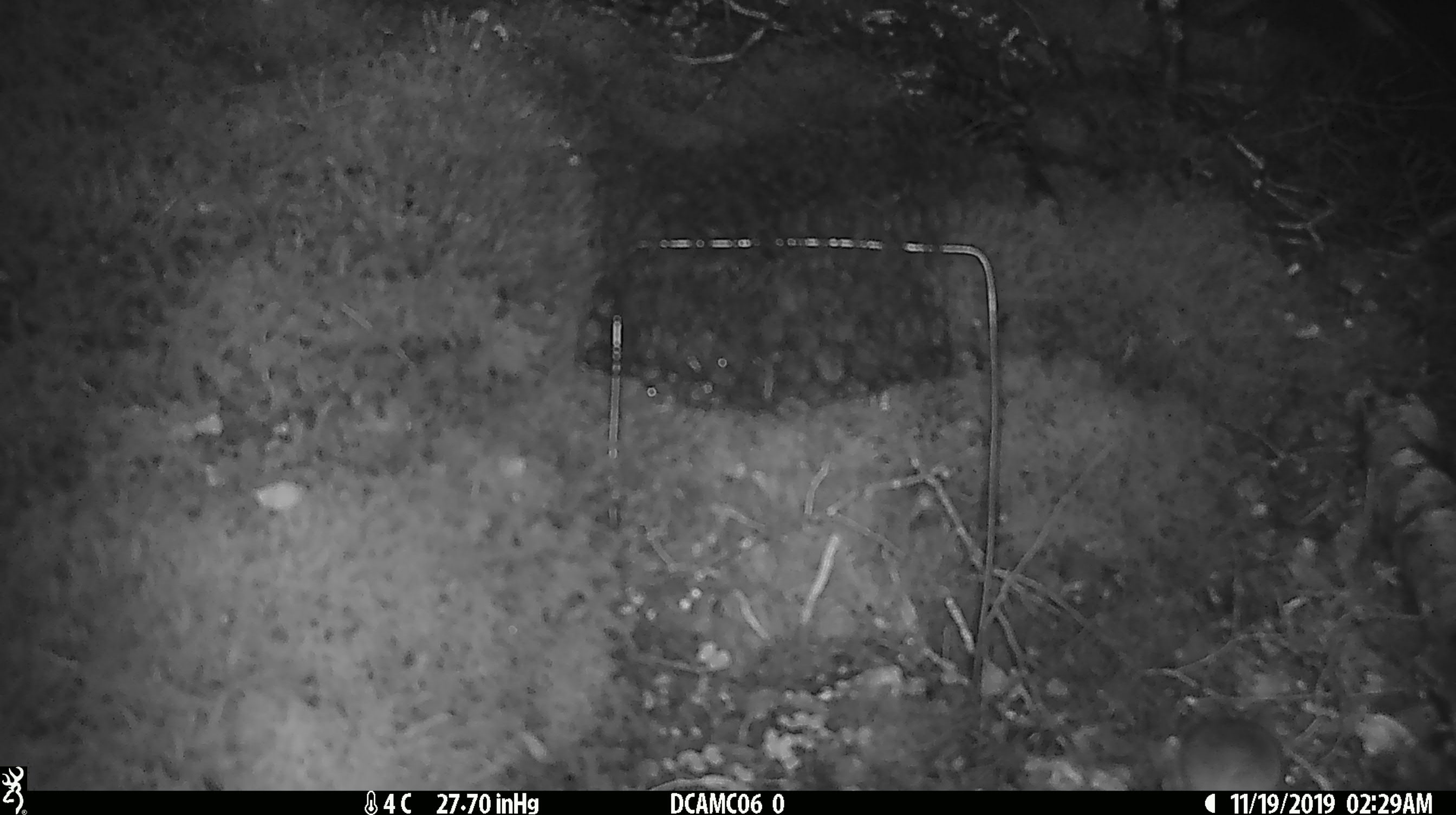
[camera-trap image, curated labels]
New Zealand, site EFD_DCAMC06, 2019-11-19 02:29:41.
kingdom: Animalia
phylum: Chordata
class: Mammalia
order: Rodentia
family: Muridae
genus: Mus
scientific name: Mus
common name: mouse